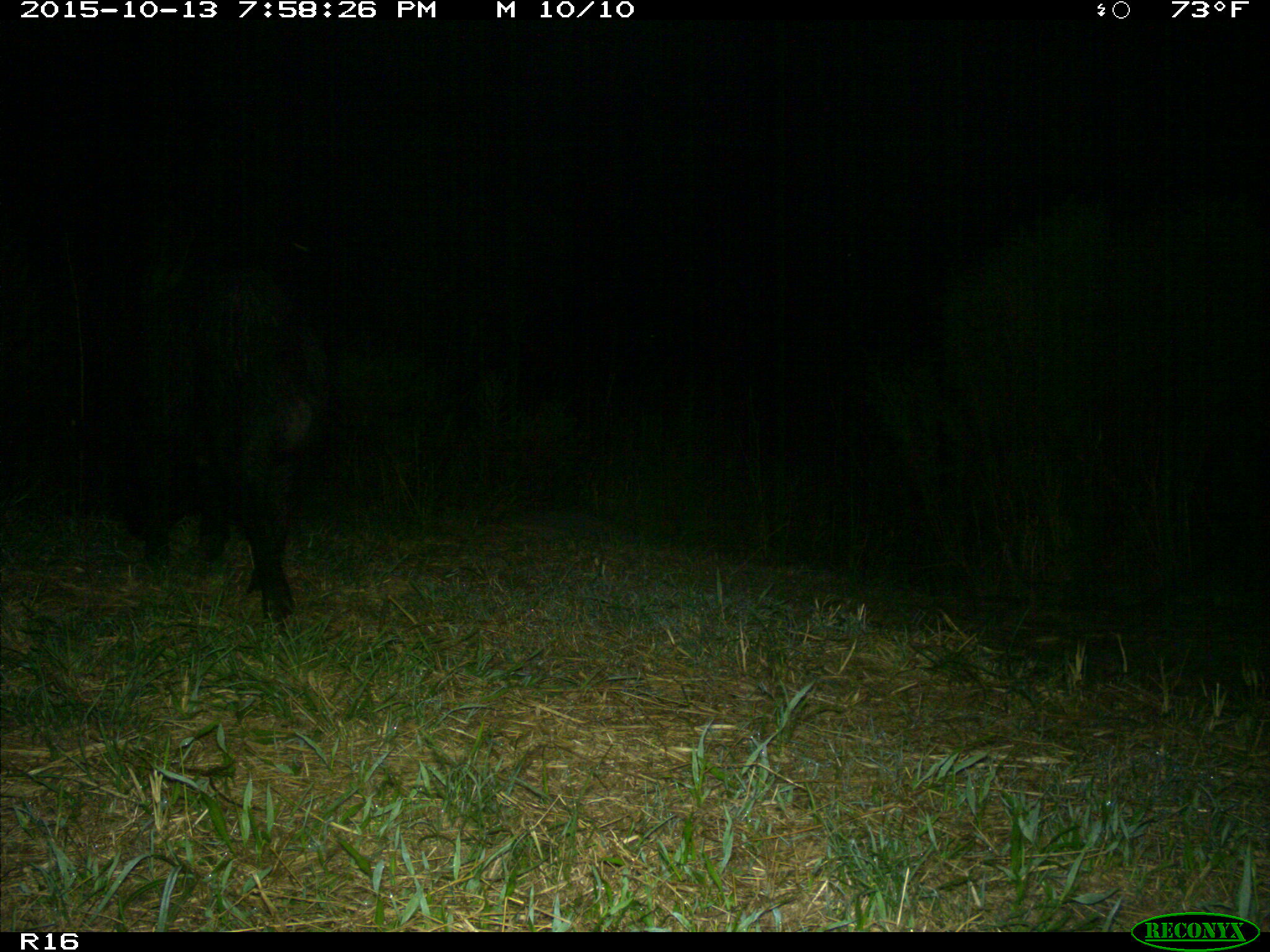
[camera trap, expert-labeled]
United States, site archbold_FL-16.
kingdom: Animalia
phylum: Chordata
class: Mammalia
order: Artiodactyla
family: Suidae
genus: Sus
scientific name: Sus scrofa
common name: wild boar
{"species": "Sus scrofa (wild boar)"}